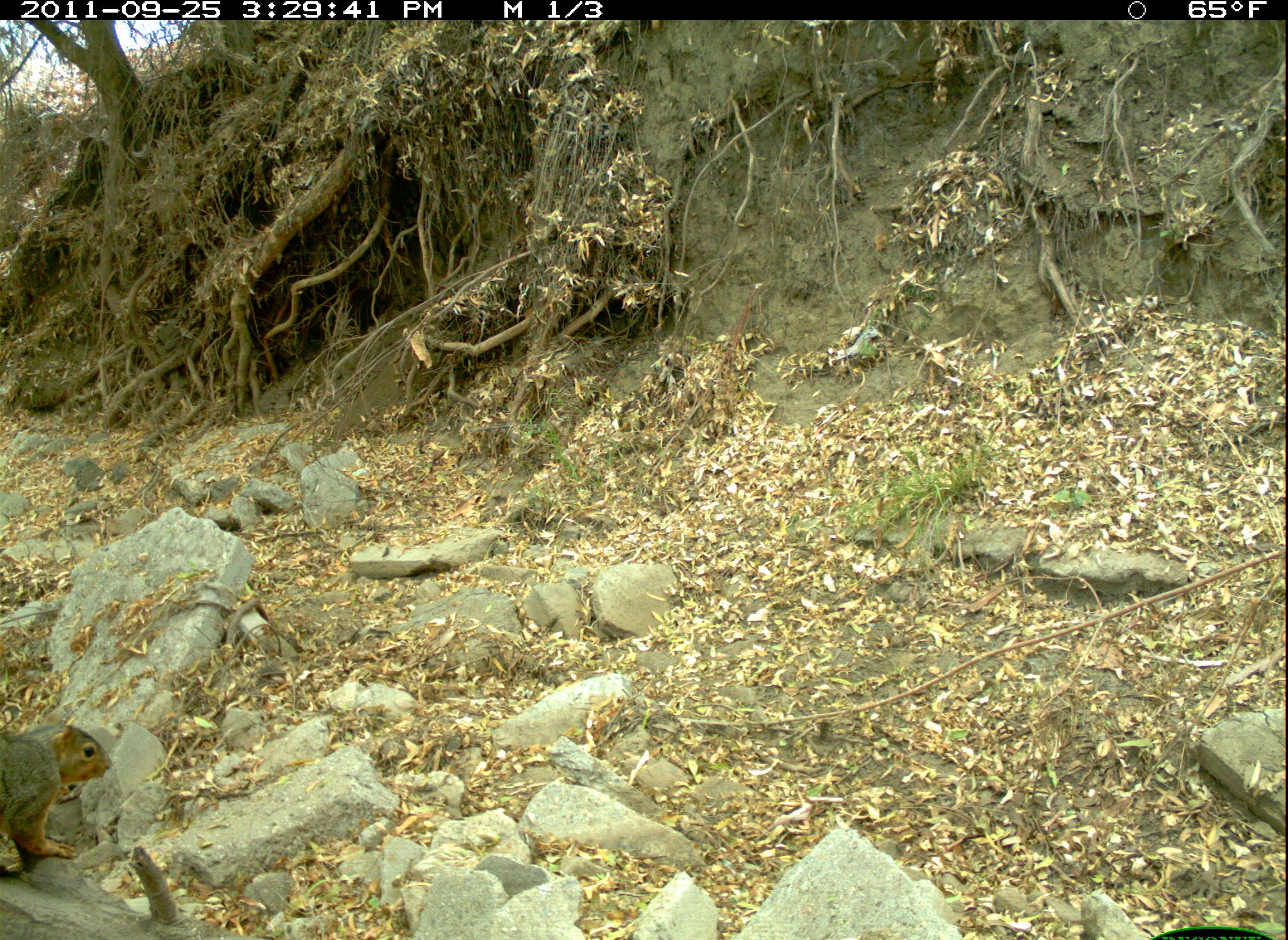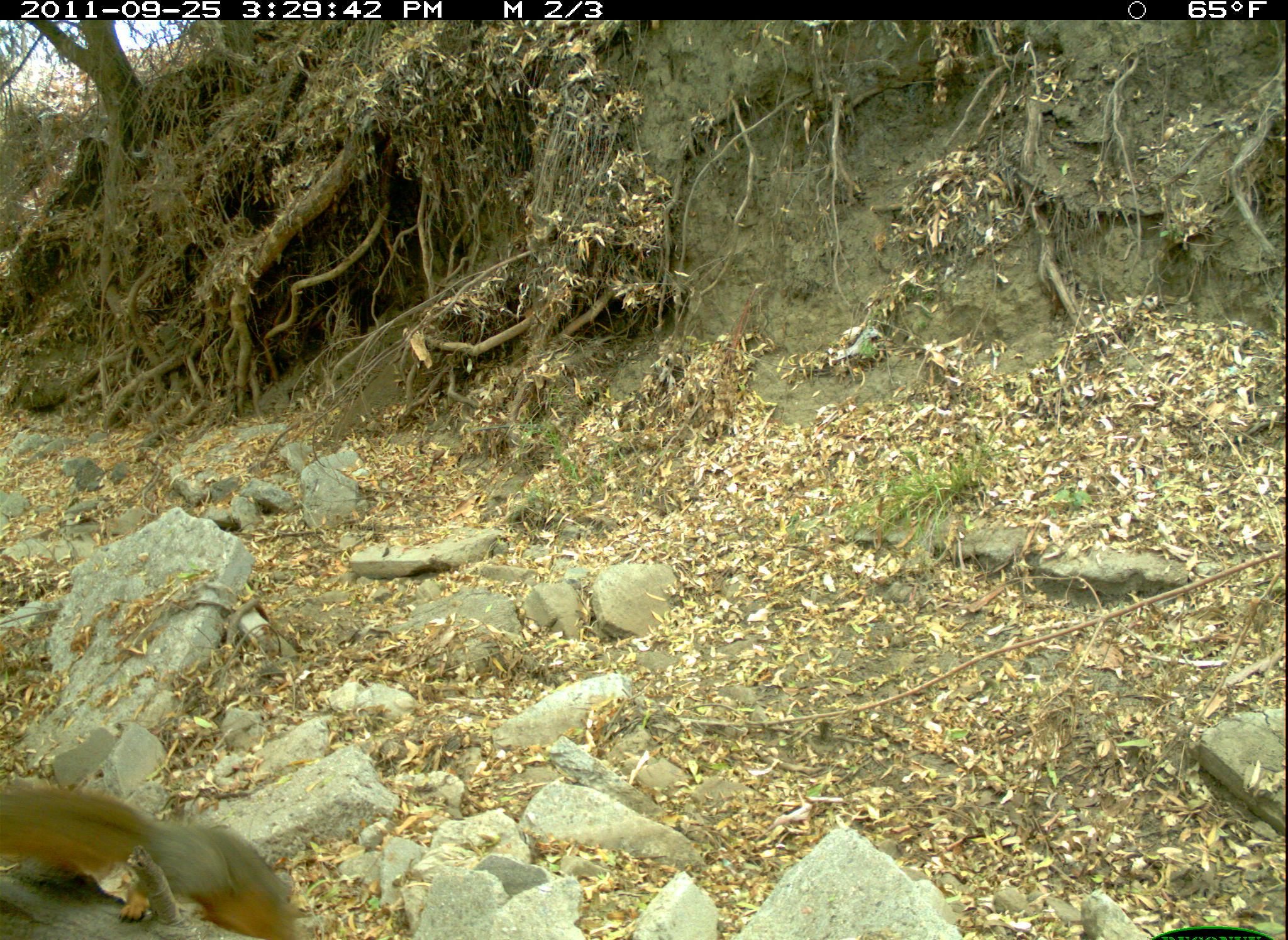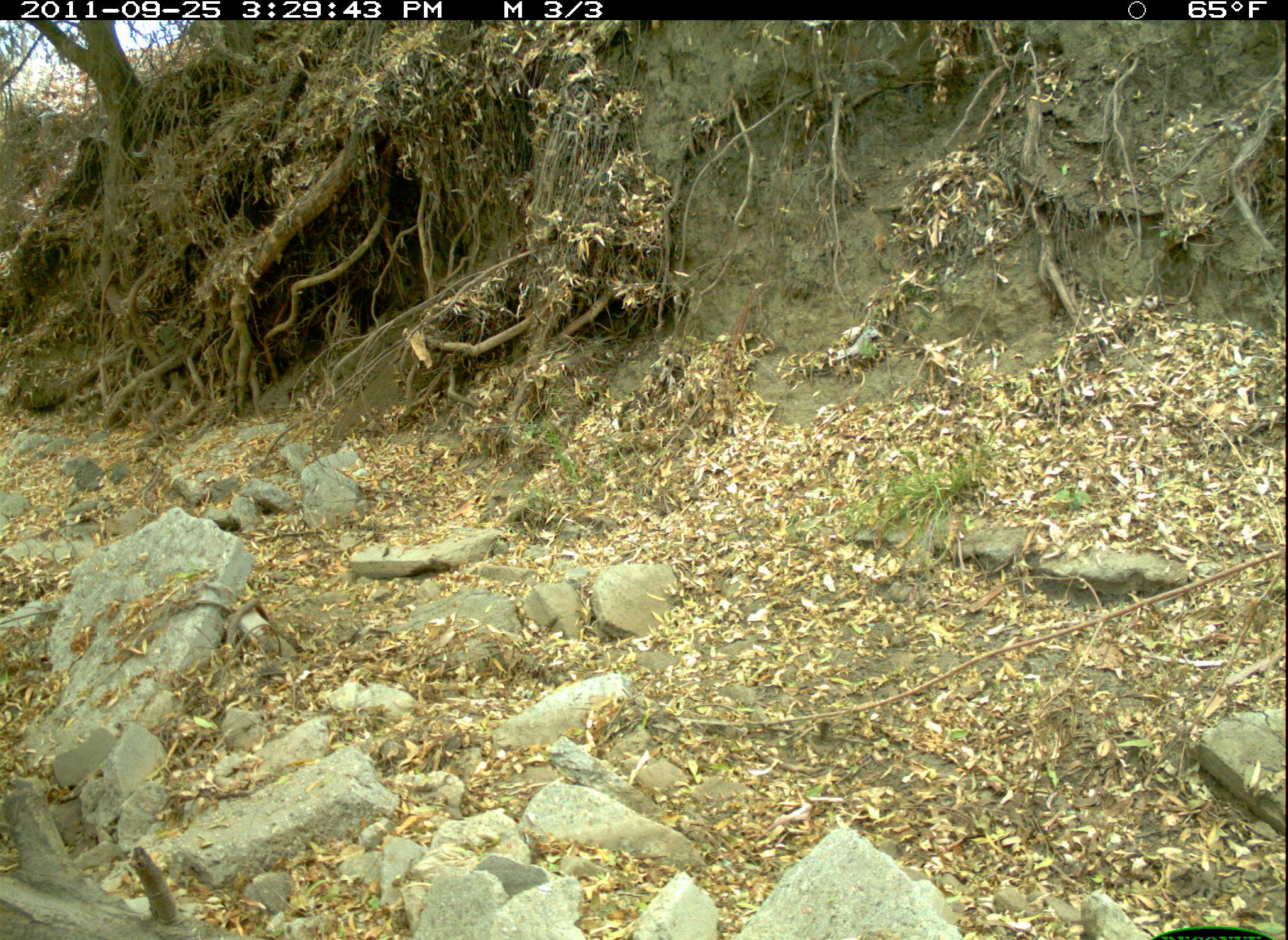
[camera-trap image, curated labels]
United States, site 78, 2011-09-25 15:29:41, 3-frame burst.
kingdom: Animalia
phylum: Chordata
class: Mammalia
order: Rodentia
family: Sciuridae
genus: Sciurus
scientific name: Sciurus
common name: squirrel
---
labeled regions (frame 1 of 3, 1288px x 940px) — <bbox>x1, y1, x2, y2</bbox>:
squirrel: <bbox>2, 705, 124, 879</bbox>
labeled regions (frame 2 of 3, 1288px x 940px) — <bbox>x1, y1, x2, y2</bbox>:
squirrel: <bbox>2, 717, 322, 940</bbox>